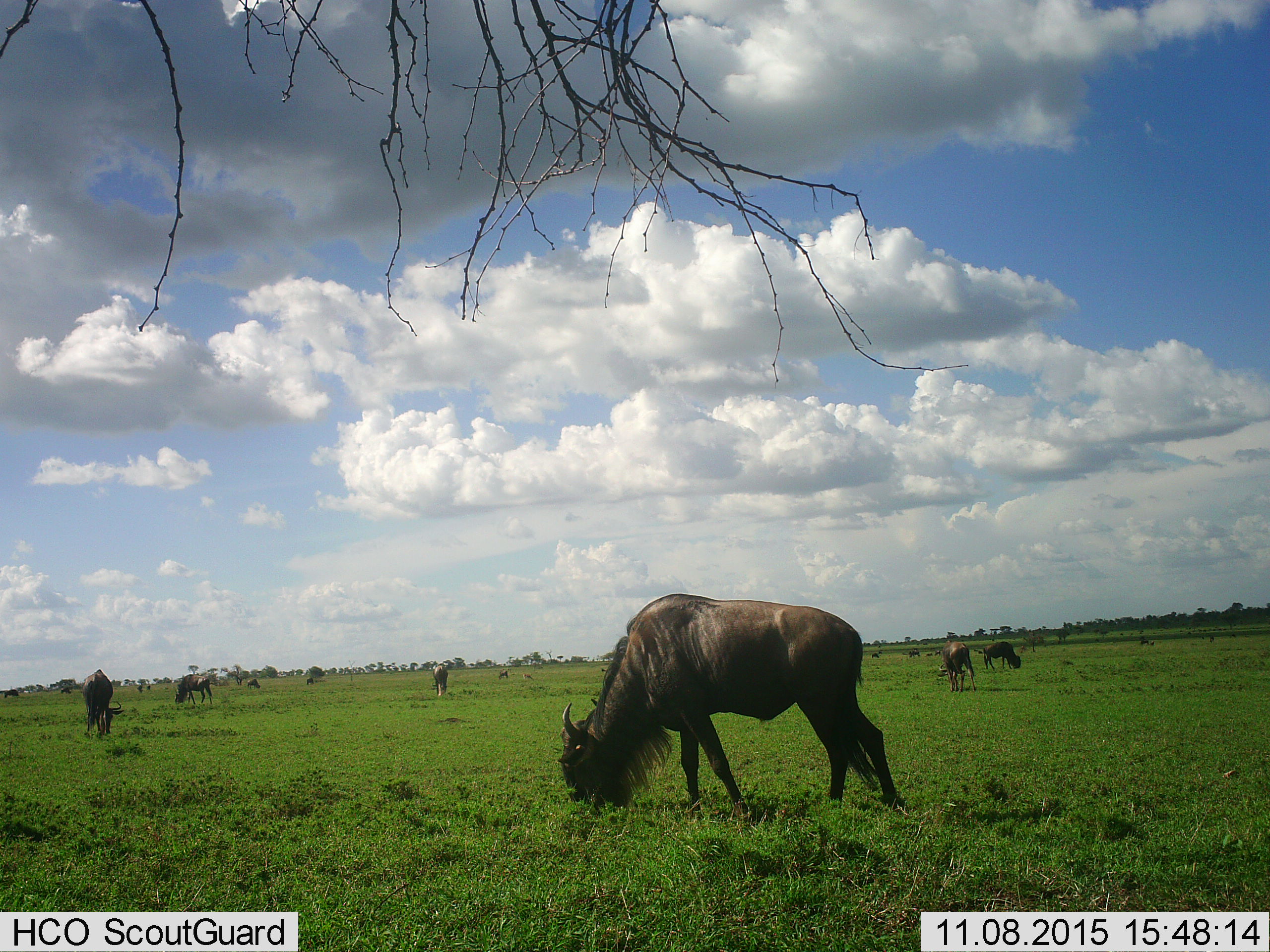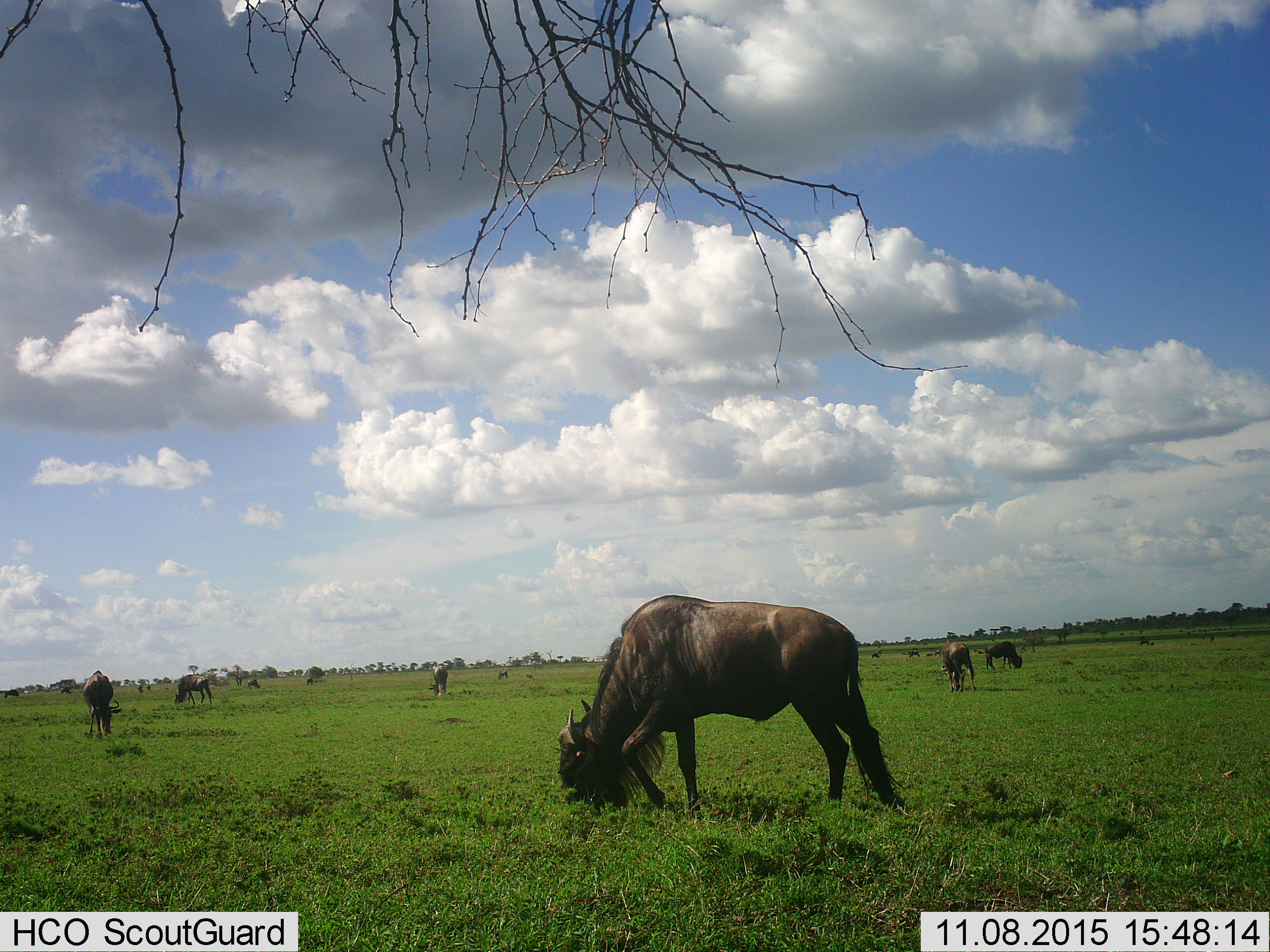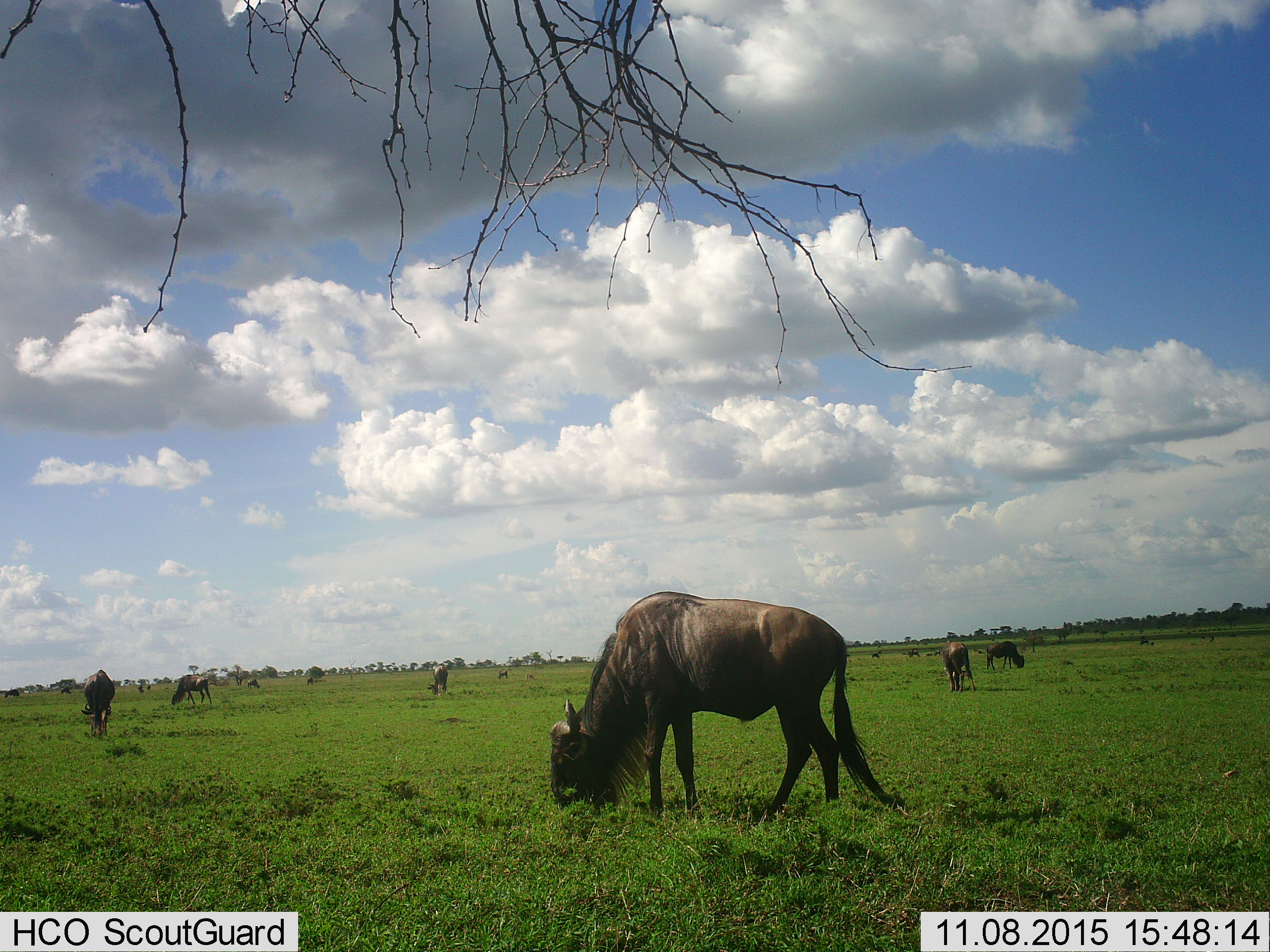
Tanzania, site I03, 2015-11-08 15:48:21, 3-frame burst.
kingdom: Animalia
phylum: Chordata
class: Mammalia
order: Artiodactyla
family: Bovidae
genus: Connochaetes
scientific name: Connochaetes taurinus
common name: blue wildebeest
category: wildebeest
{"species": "wildebeest (blue wildebeest) (Connochaetes taurinus)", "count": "11-50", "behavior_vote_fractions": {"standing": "30%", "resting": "0%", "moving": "10%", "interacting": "0%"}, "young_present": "10%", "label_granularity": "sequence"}